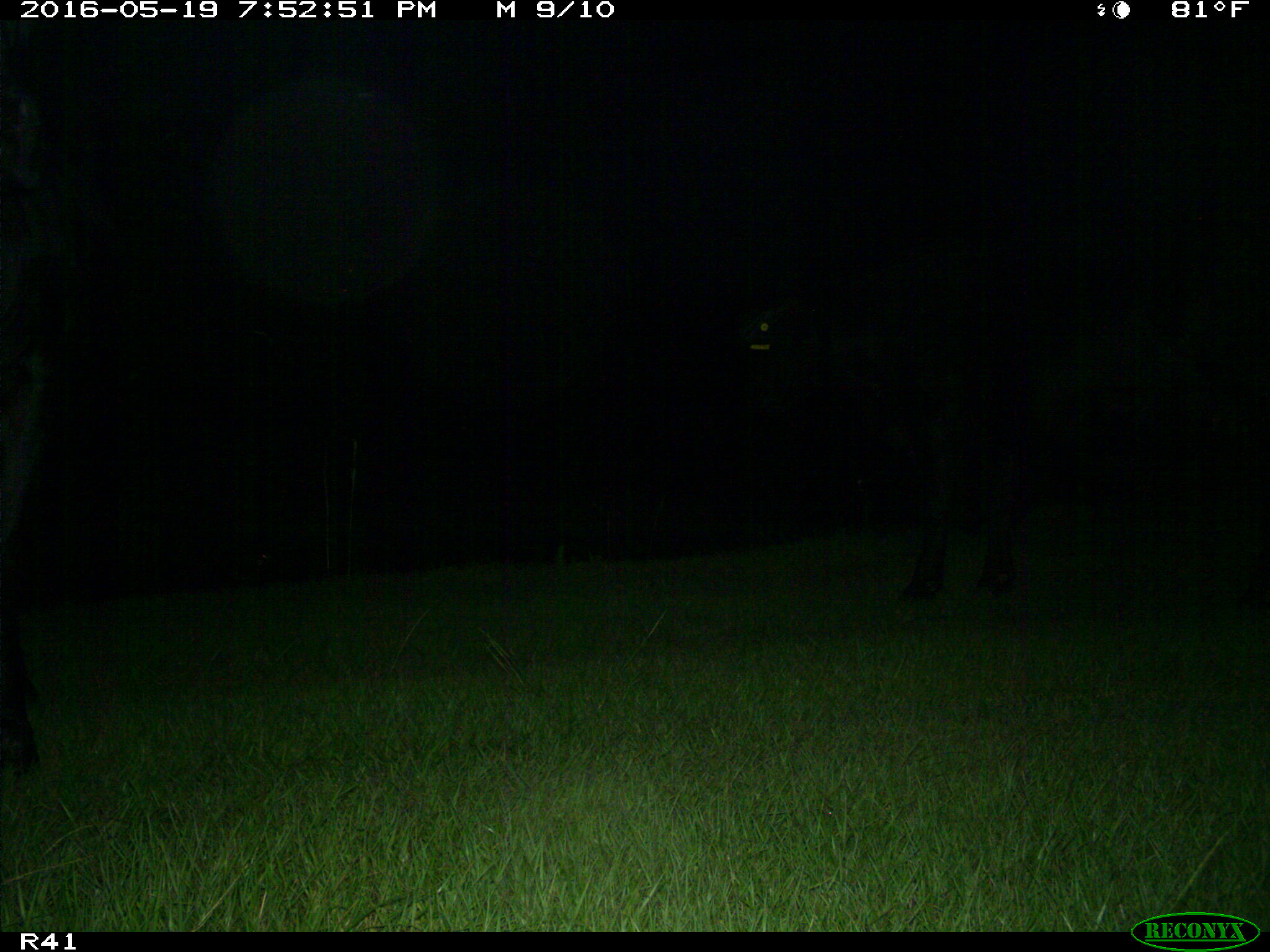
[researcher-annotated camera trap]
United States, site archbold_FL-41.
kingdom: Animalia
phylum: Chordata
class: Mammalia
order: Artiodactyla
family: Bovidae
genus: Bos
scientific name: Bos taurus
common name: domestic cow